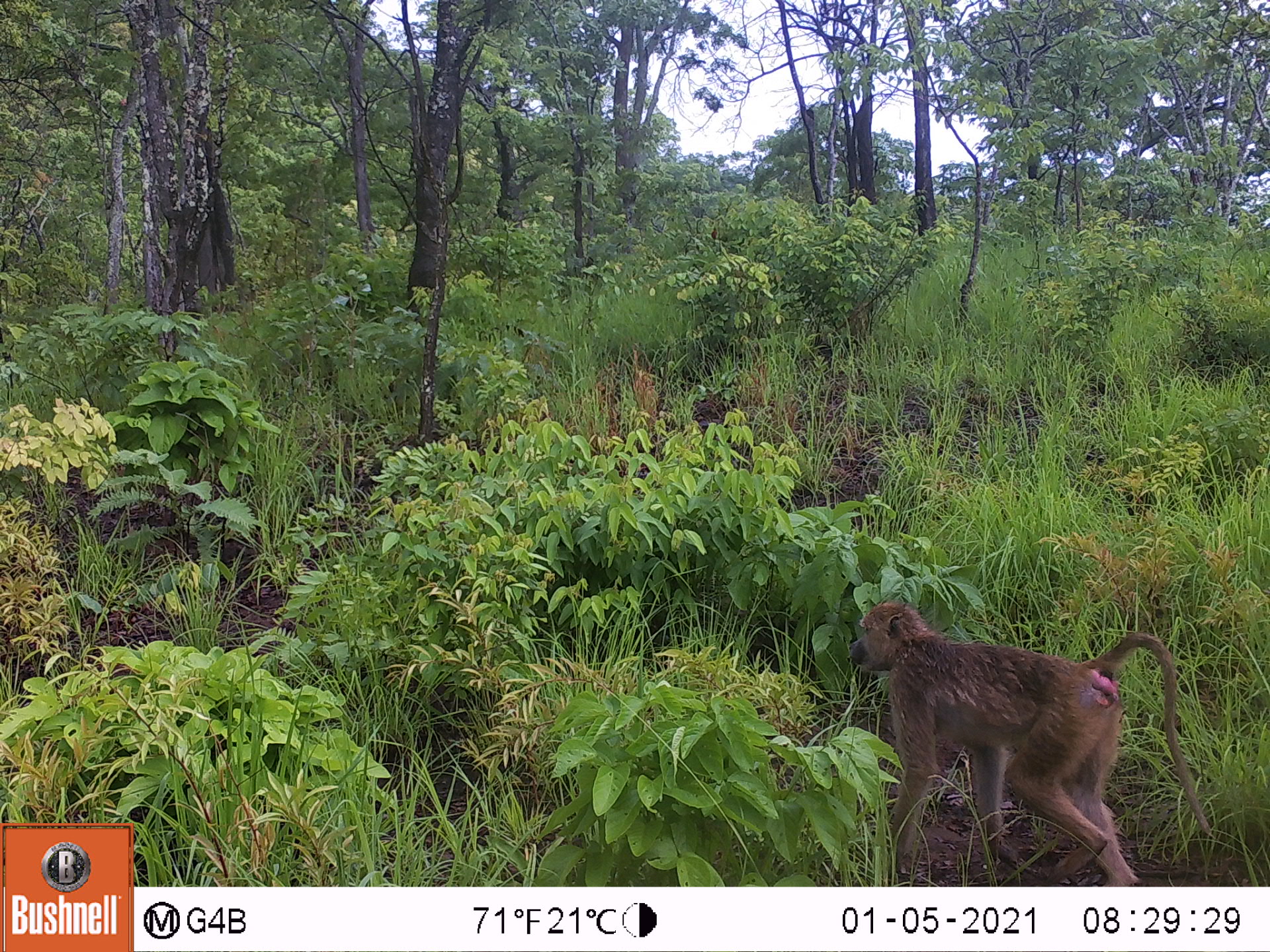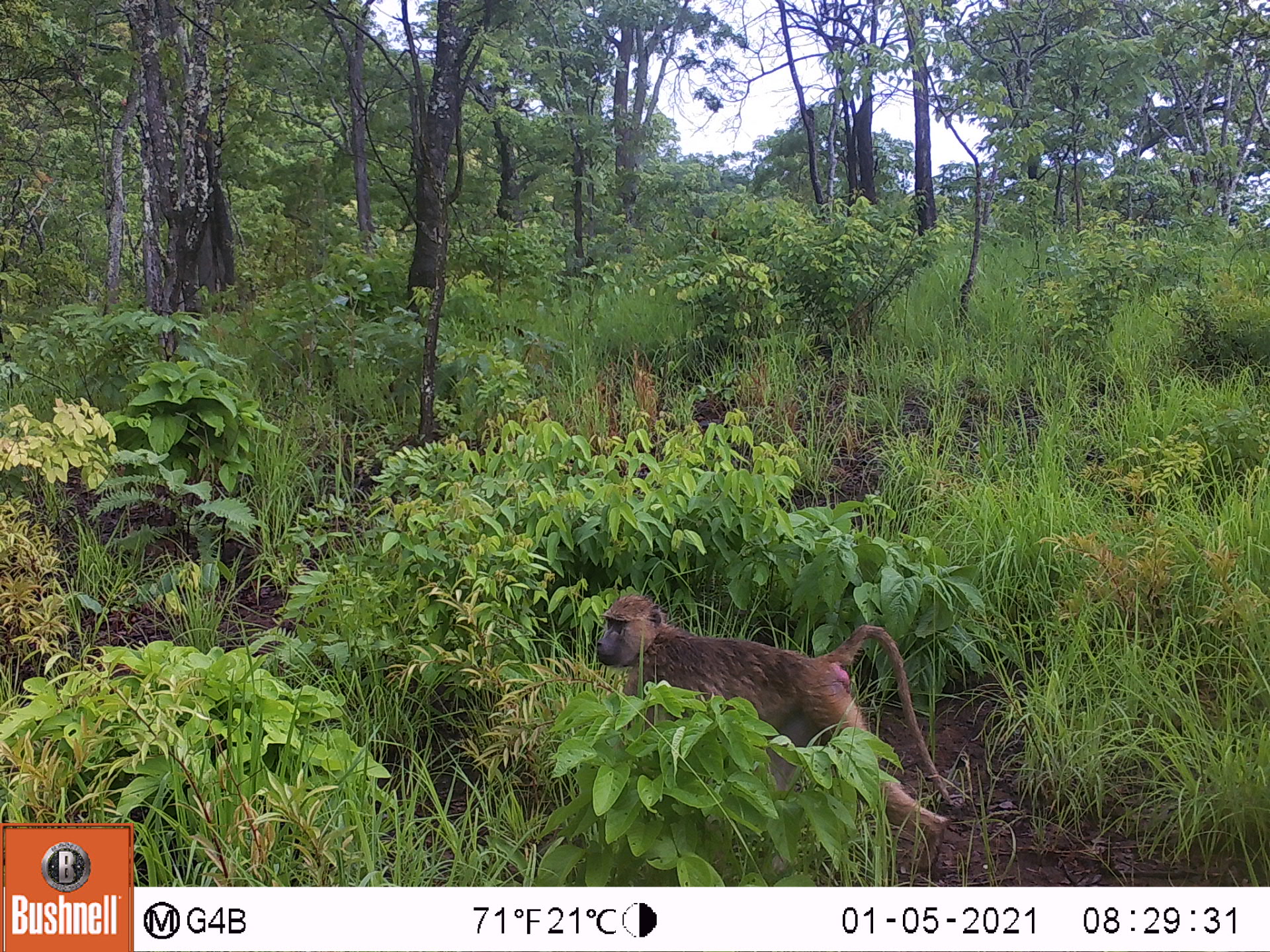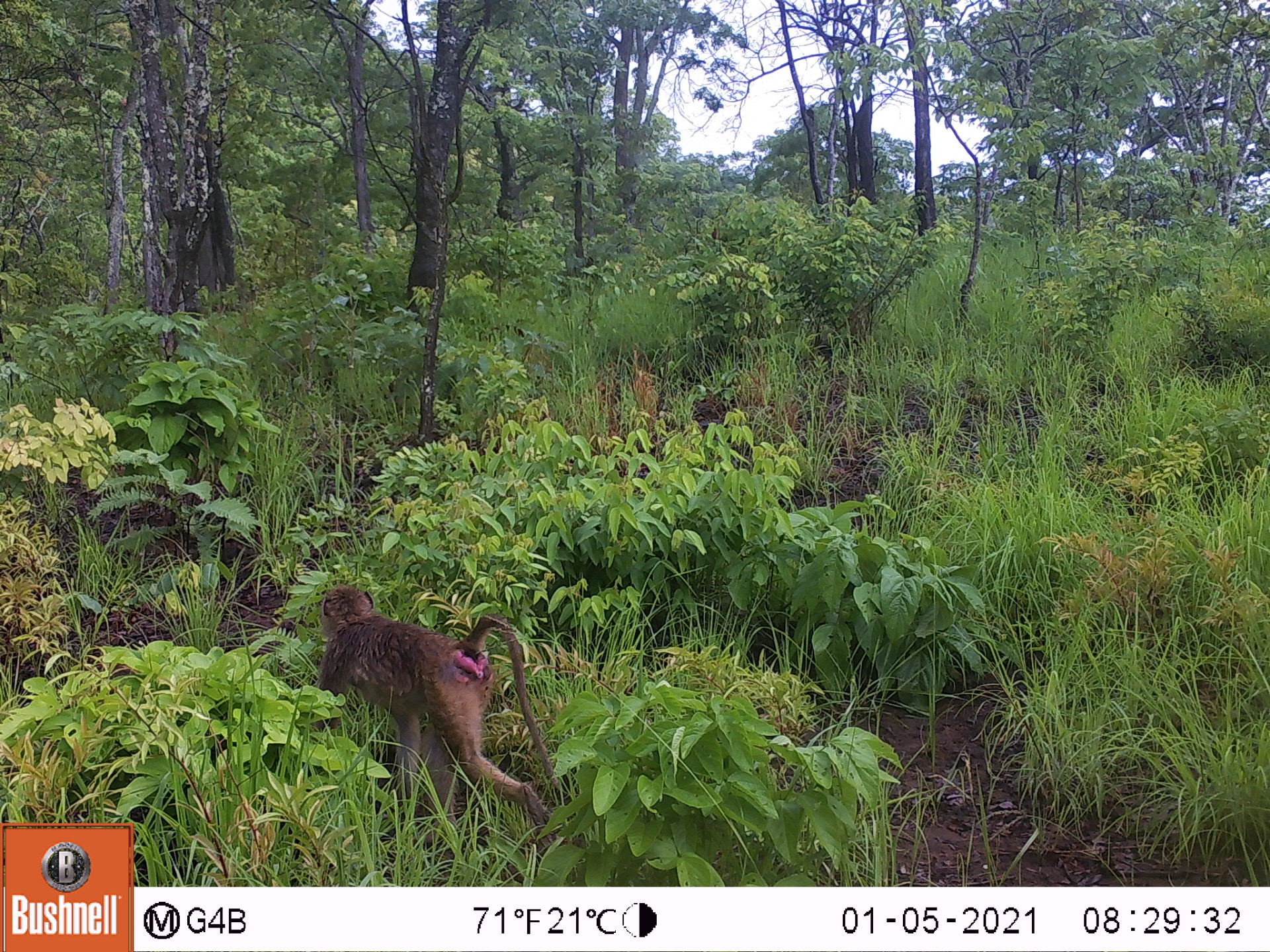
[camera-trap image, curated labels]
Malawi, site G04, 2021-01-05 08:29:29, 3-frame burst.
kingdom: Animalia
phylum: Chordata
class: Mammalia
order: Primates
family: Cercopithecidae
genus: Papio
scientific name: Papio cynocephalus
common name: yellow baboon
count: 1